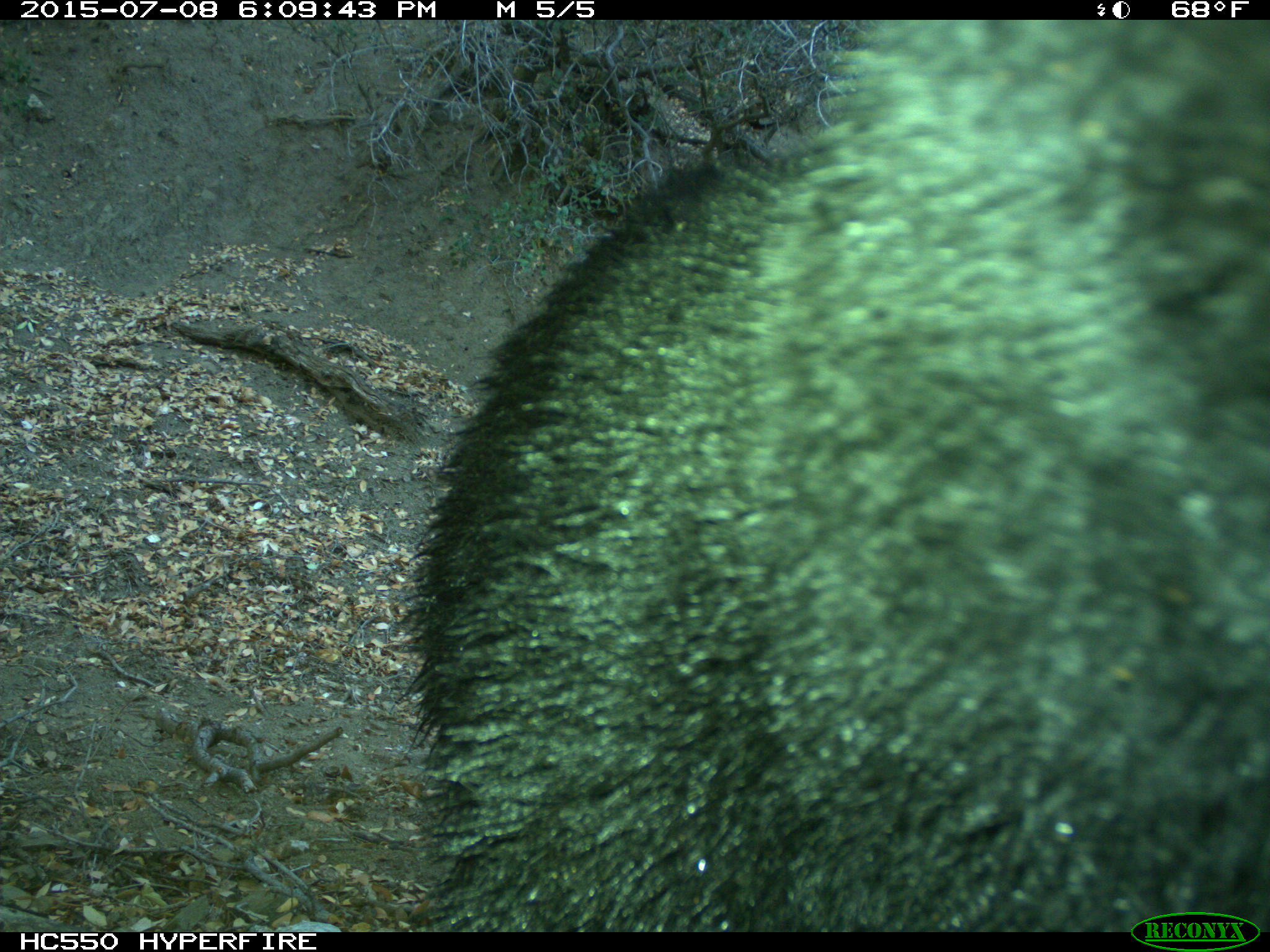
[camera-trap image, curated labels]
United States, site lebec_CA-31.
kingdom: Animalia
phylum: Chordata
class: Mammalia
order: Carnivora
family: Ursidae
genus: Ursus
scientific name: Ursus americanus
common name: american black bear